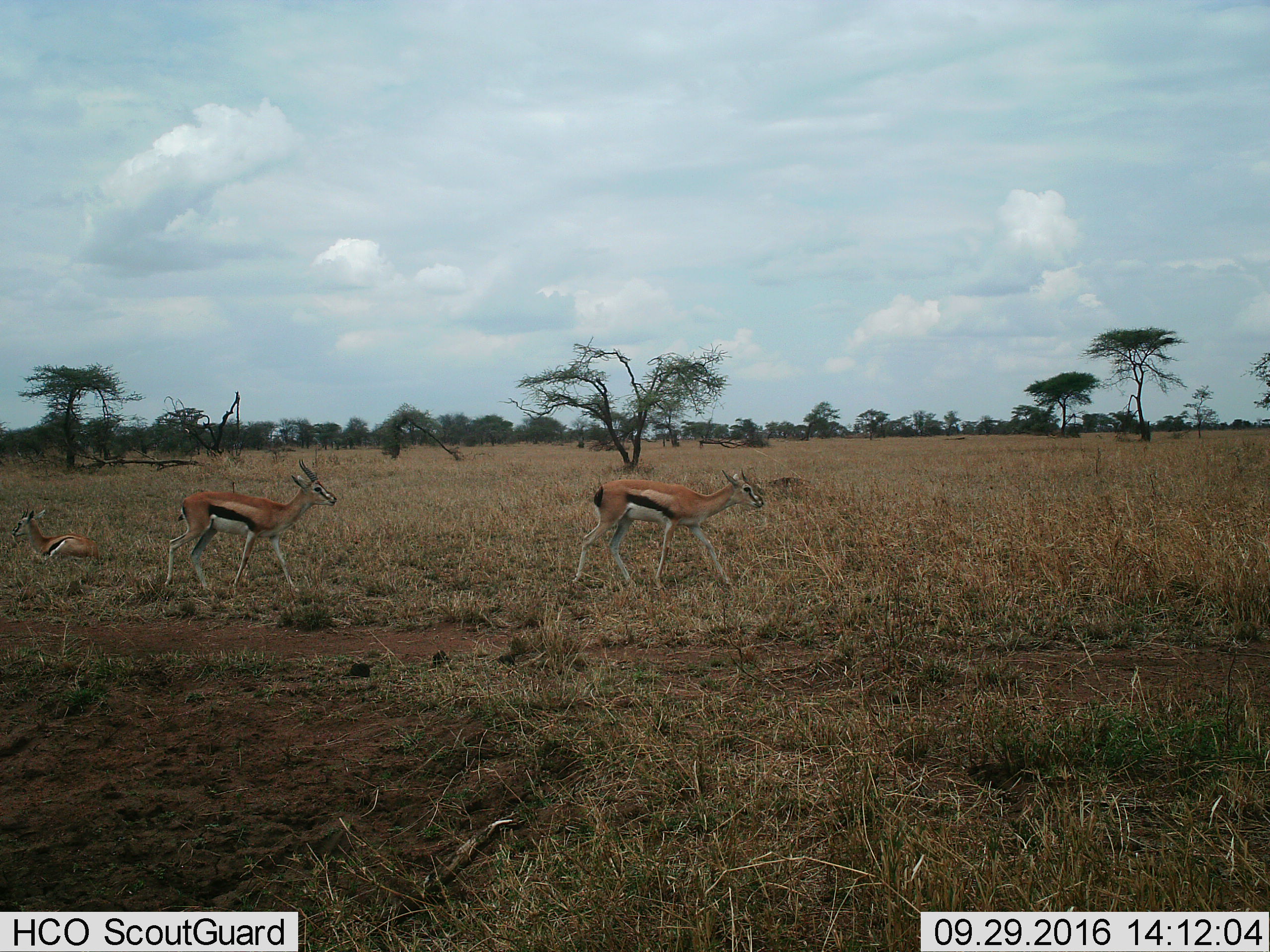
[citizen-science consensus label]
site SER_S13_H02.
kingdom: Animalia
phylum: Chordata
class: Mammalia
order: Artiodactyla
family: Bovidae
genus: Eudorcas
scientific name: Eudorcas thomsonii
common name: thomson's gazelle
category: gazellethomsons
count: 3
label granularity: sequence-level